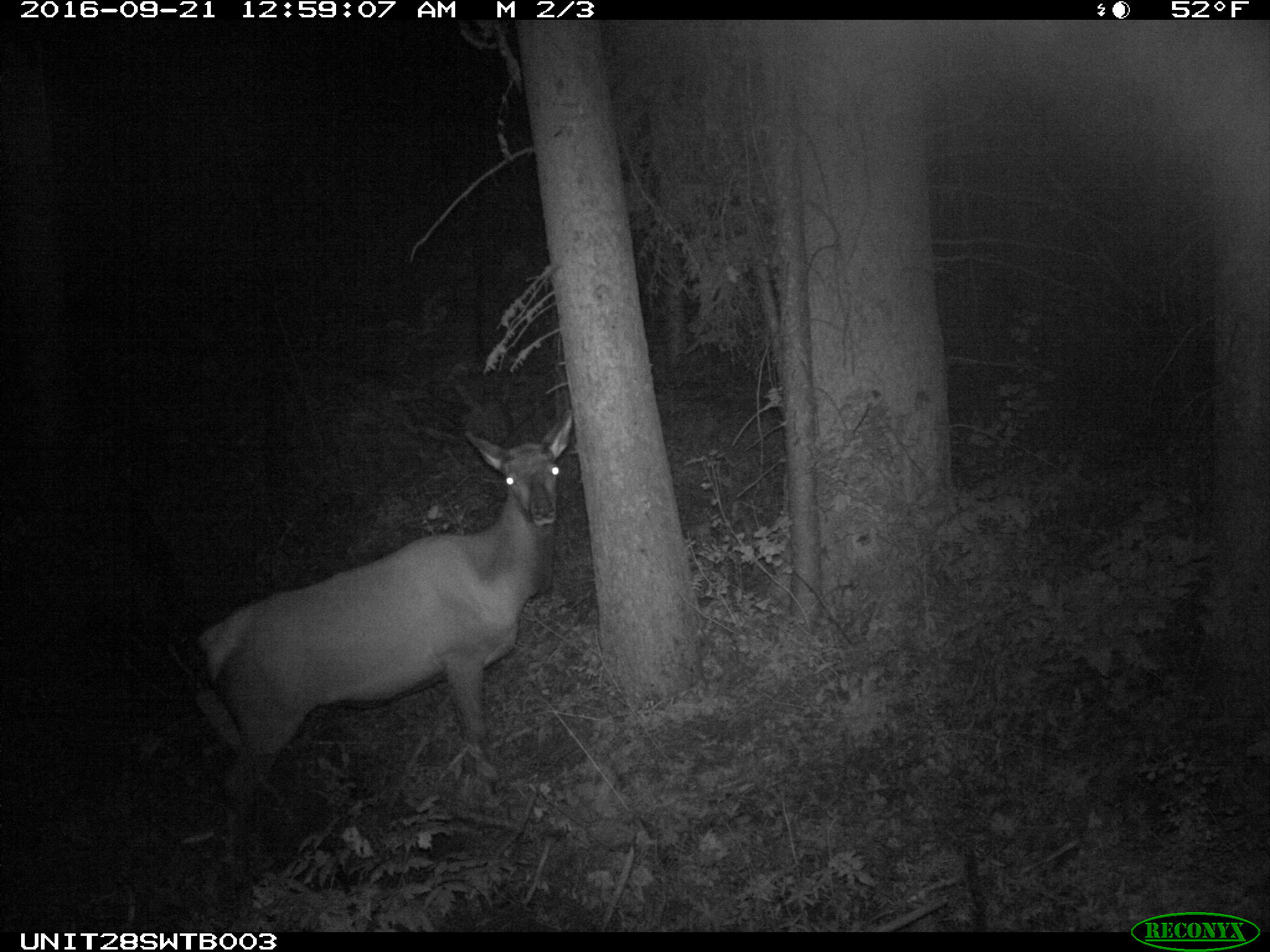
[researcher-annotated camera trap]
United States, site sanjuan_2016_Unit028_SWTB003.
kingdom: Animalia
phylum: Chordata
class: Mammalia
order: Artiodactyla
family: Cervidae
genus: Cervus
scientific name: Cervus elaphus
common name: red deer